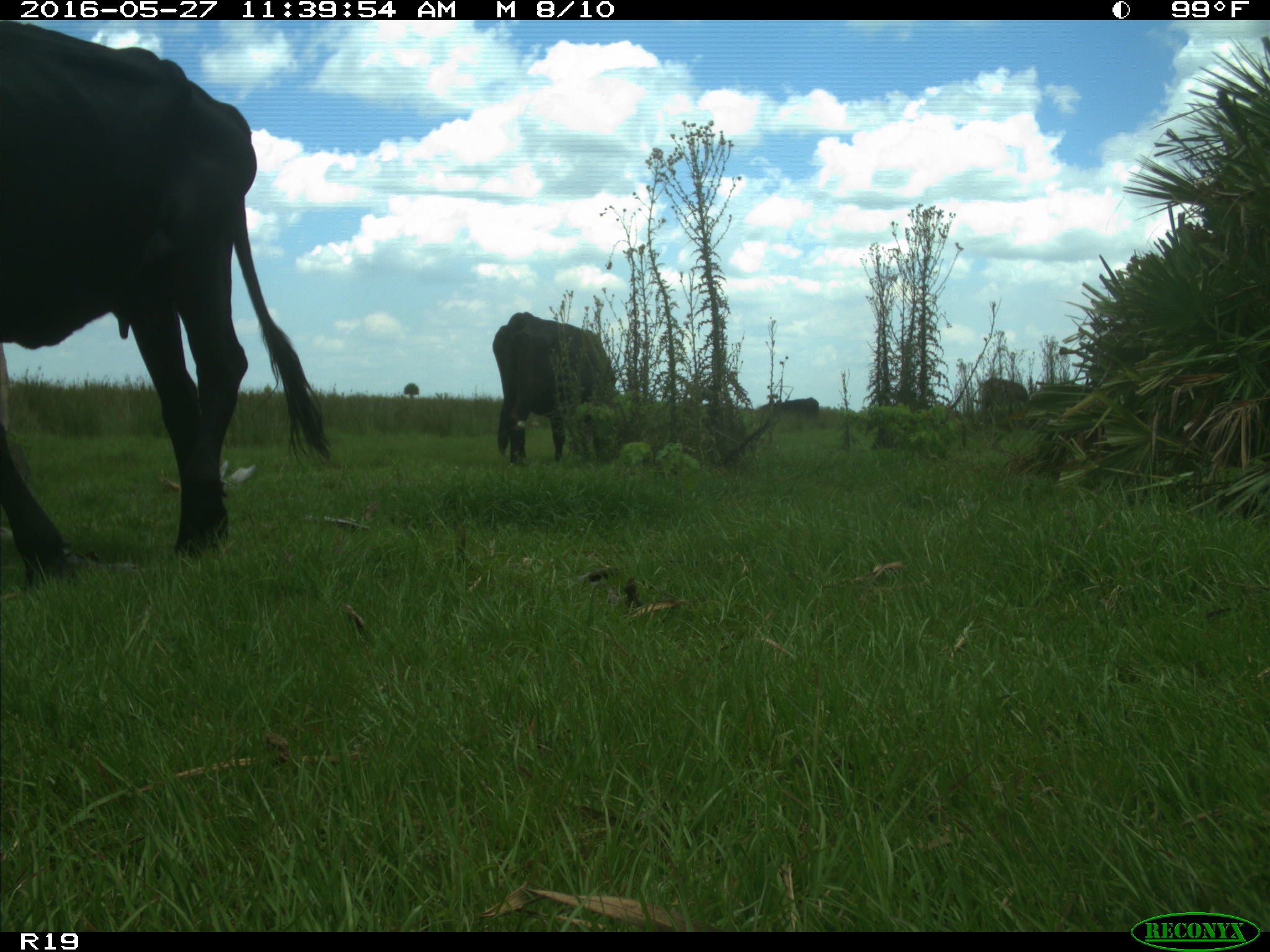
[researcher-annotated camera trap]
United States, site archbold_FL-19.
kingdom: Animalia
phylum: Chordata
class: Mammalia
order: Artiodactyla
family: Bovidae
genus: Bos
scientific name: Bos taurus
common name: domestic cow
Bos taurus (domestic cow).